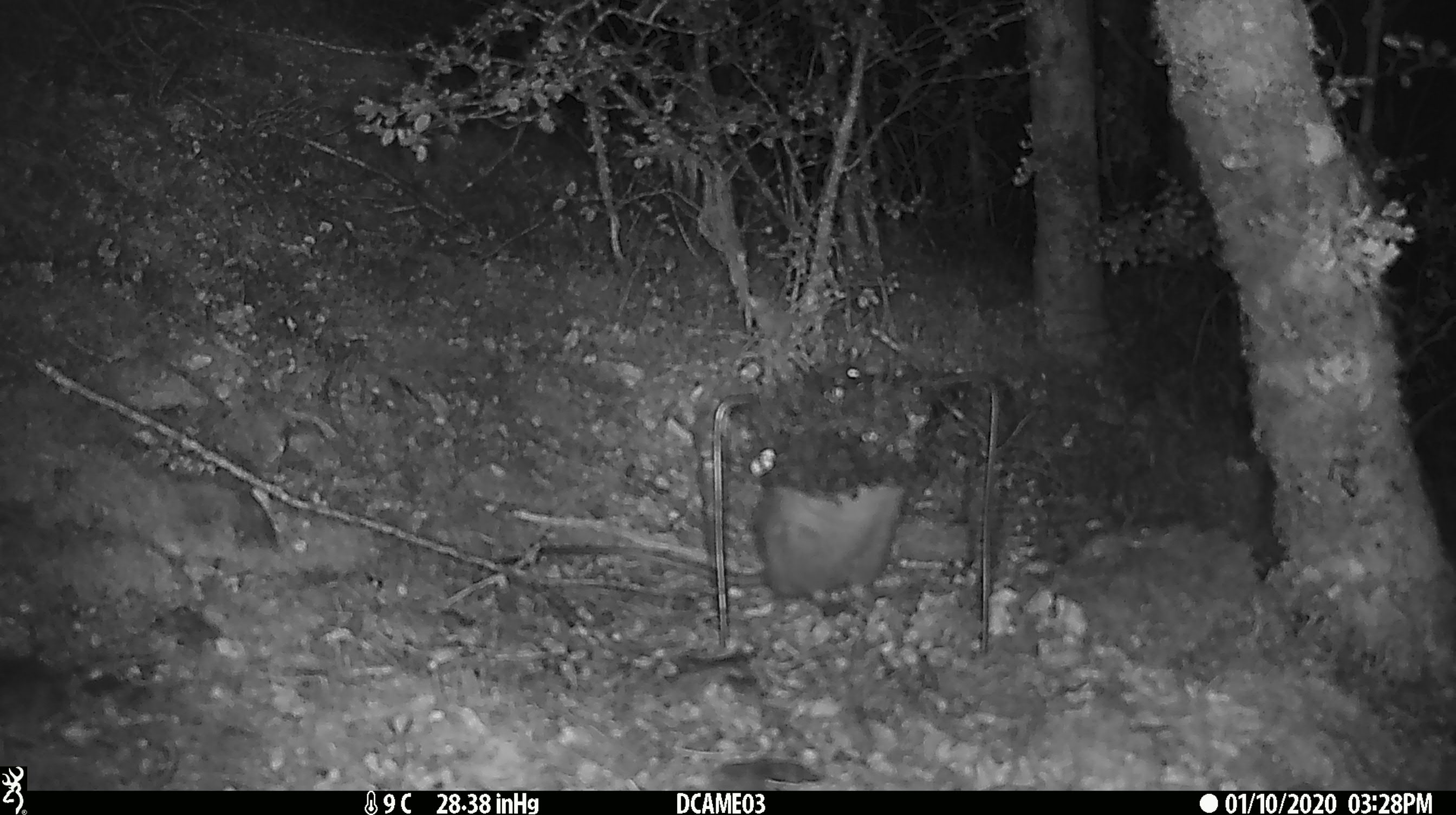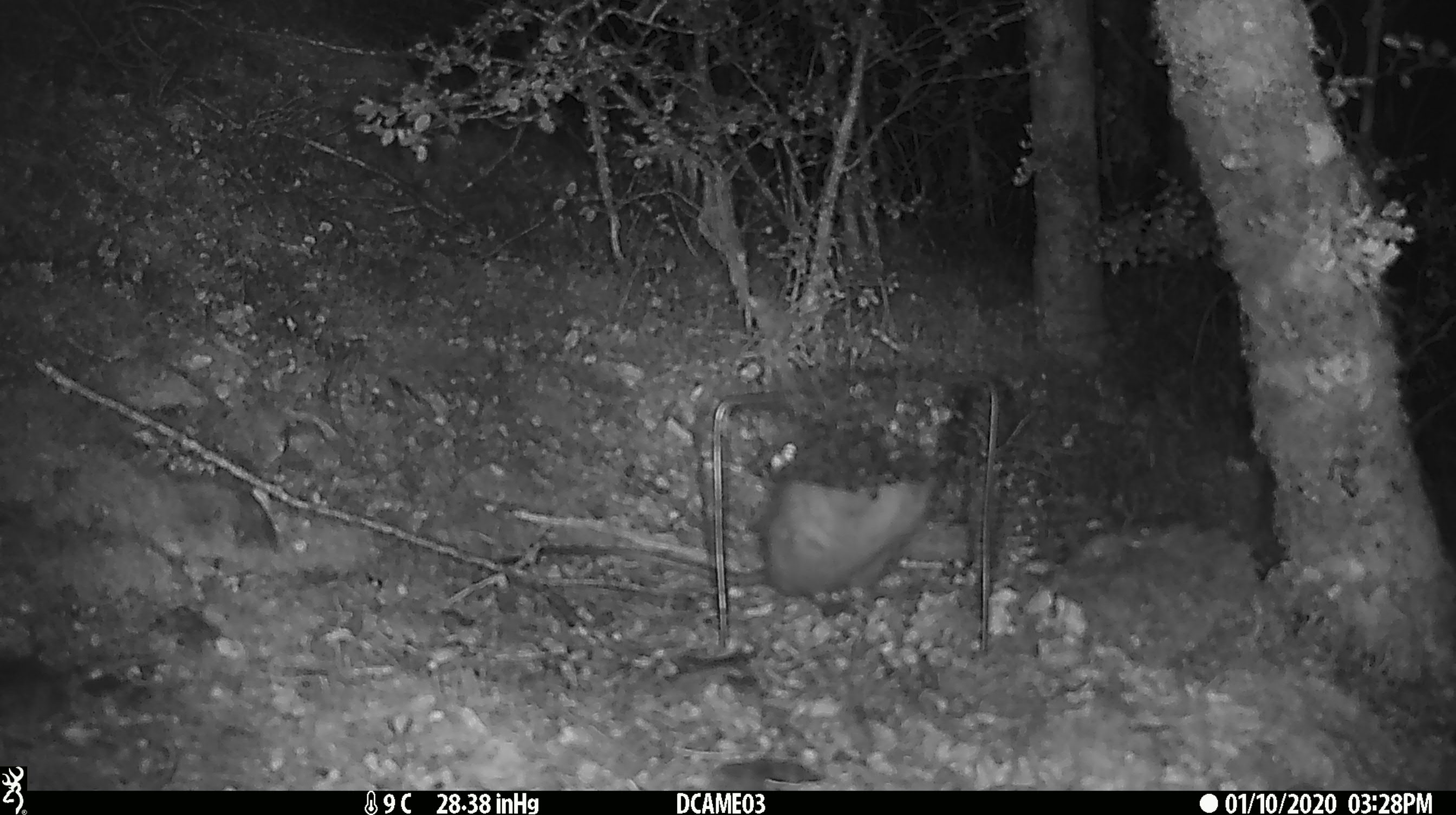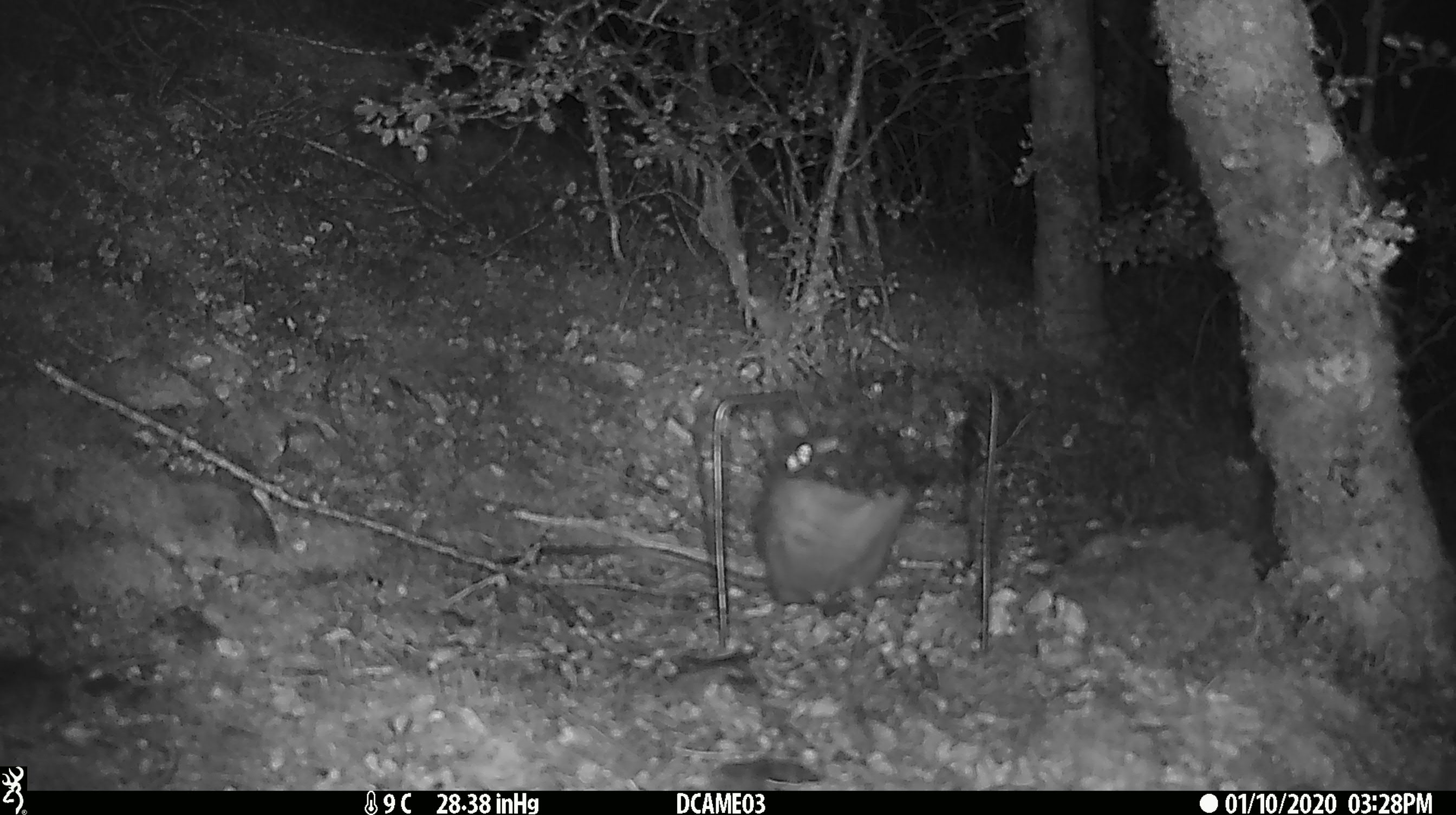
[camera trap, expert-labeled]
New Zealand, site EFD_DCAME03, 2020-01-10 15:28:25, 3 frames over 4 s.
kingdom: Animalia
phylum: Chordata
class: Mammalia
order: Rodentia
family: Muridae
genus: Rattus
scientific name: Rattus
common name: rat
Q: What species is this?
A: Rat (Rattus).